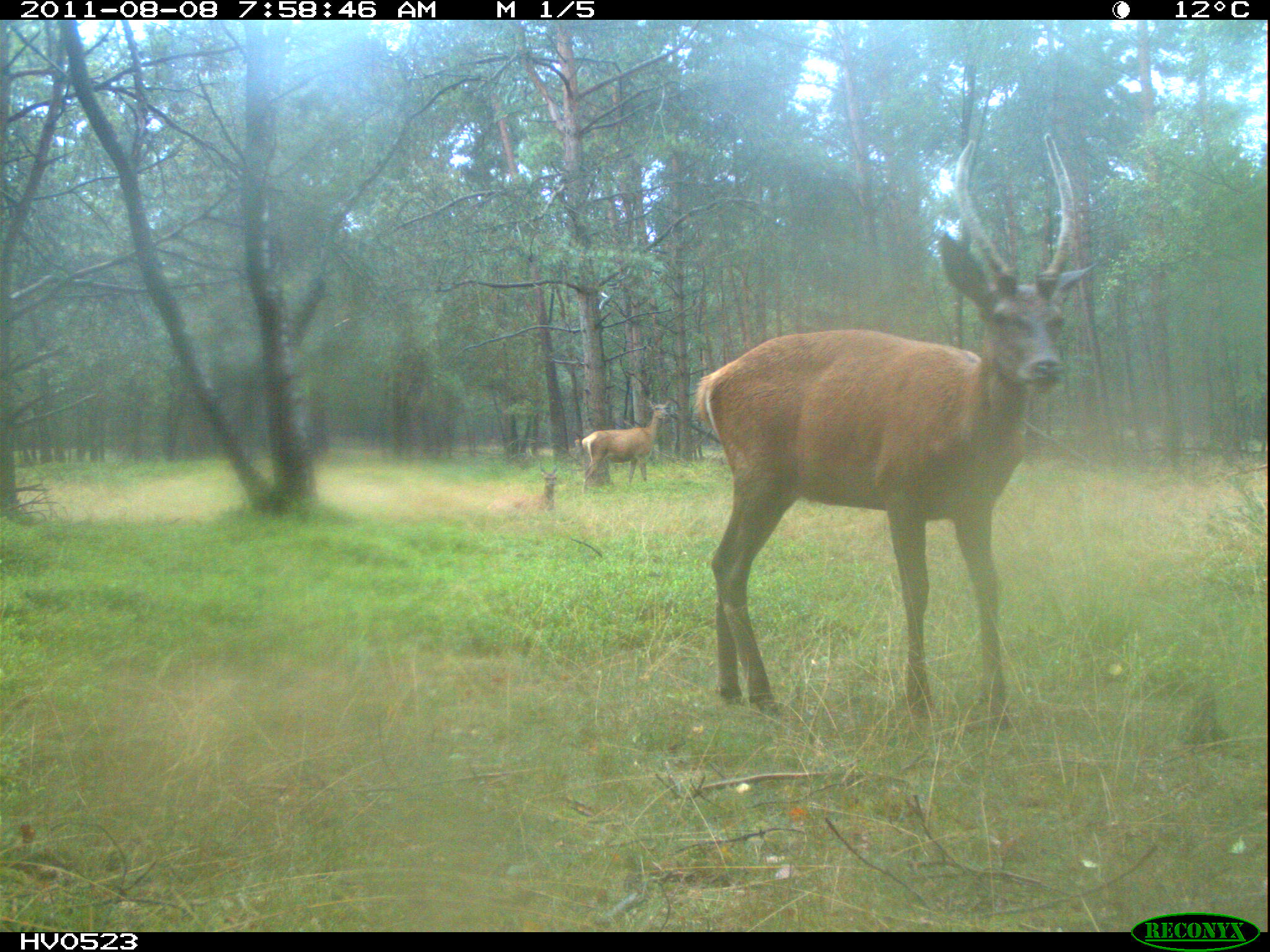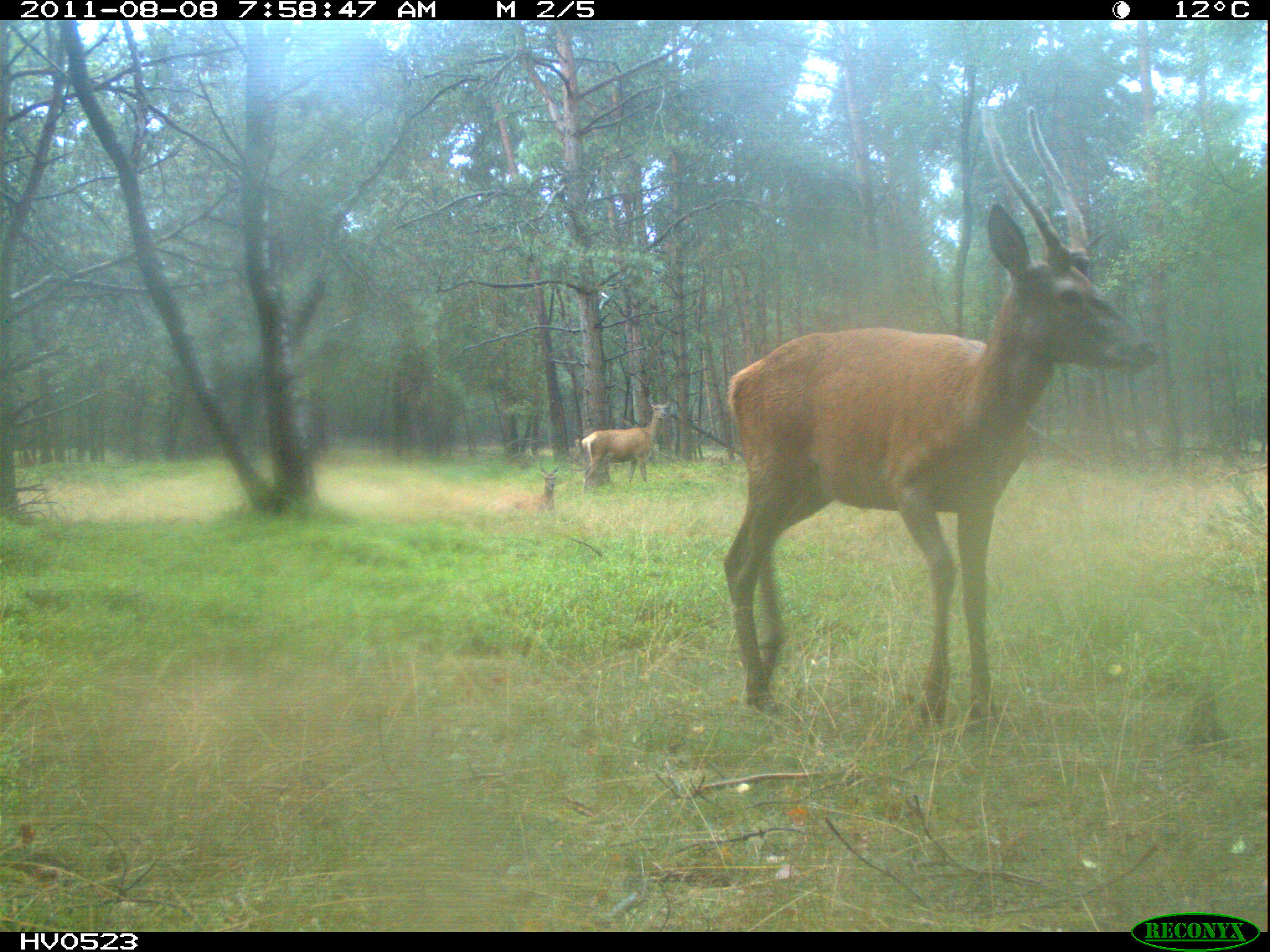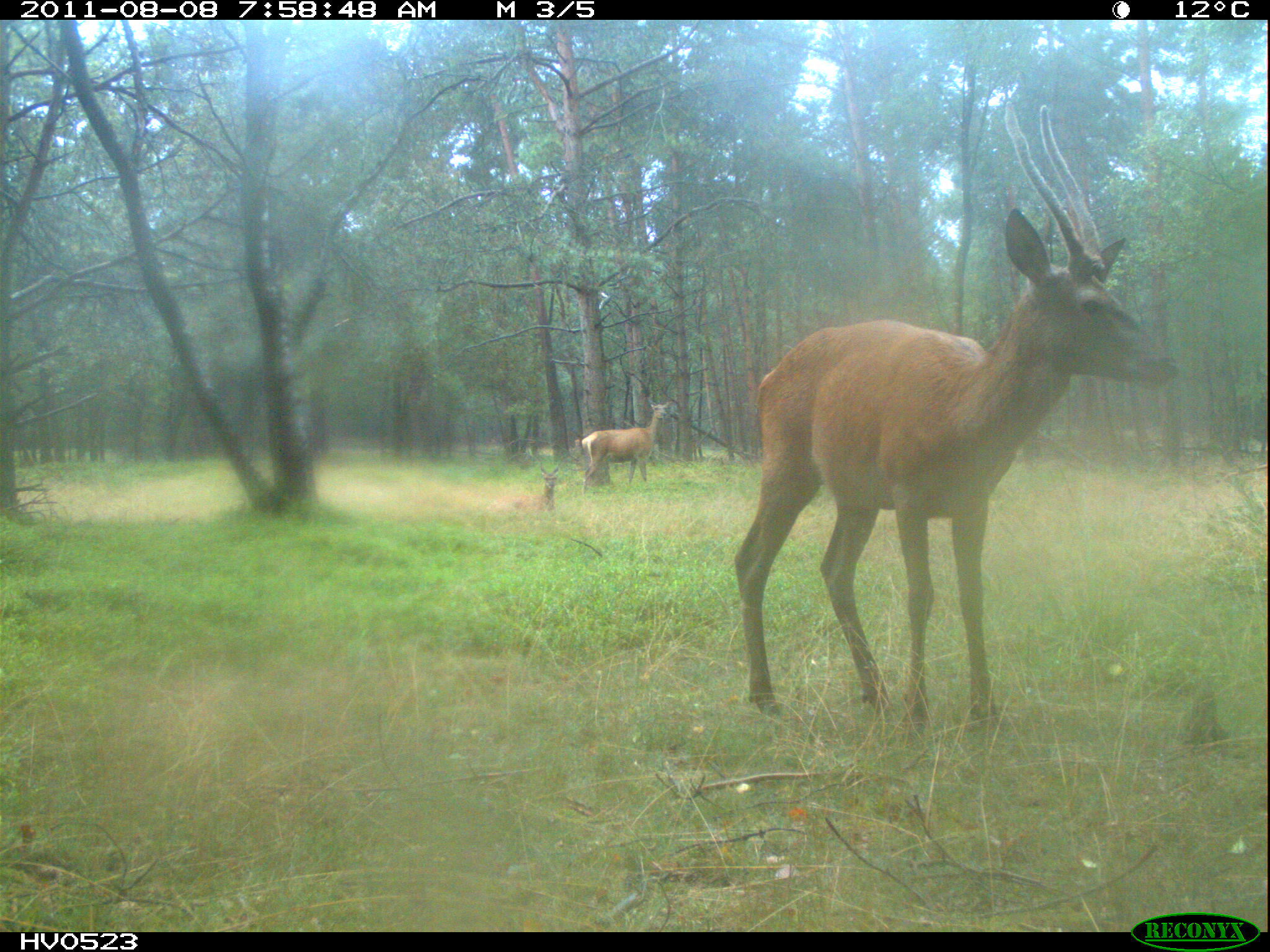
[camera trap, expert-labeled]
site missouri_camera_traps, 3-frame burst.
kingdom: Animalia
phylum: Chordata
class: Mammalia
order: Artiodactyla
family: Cervidae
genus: Cervus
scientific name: Cervus elaphus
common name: red deer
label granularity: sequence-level